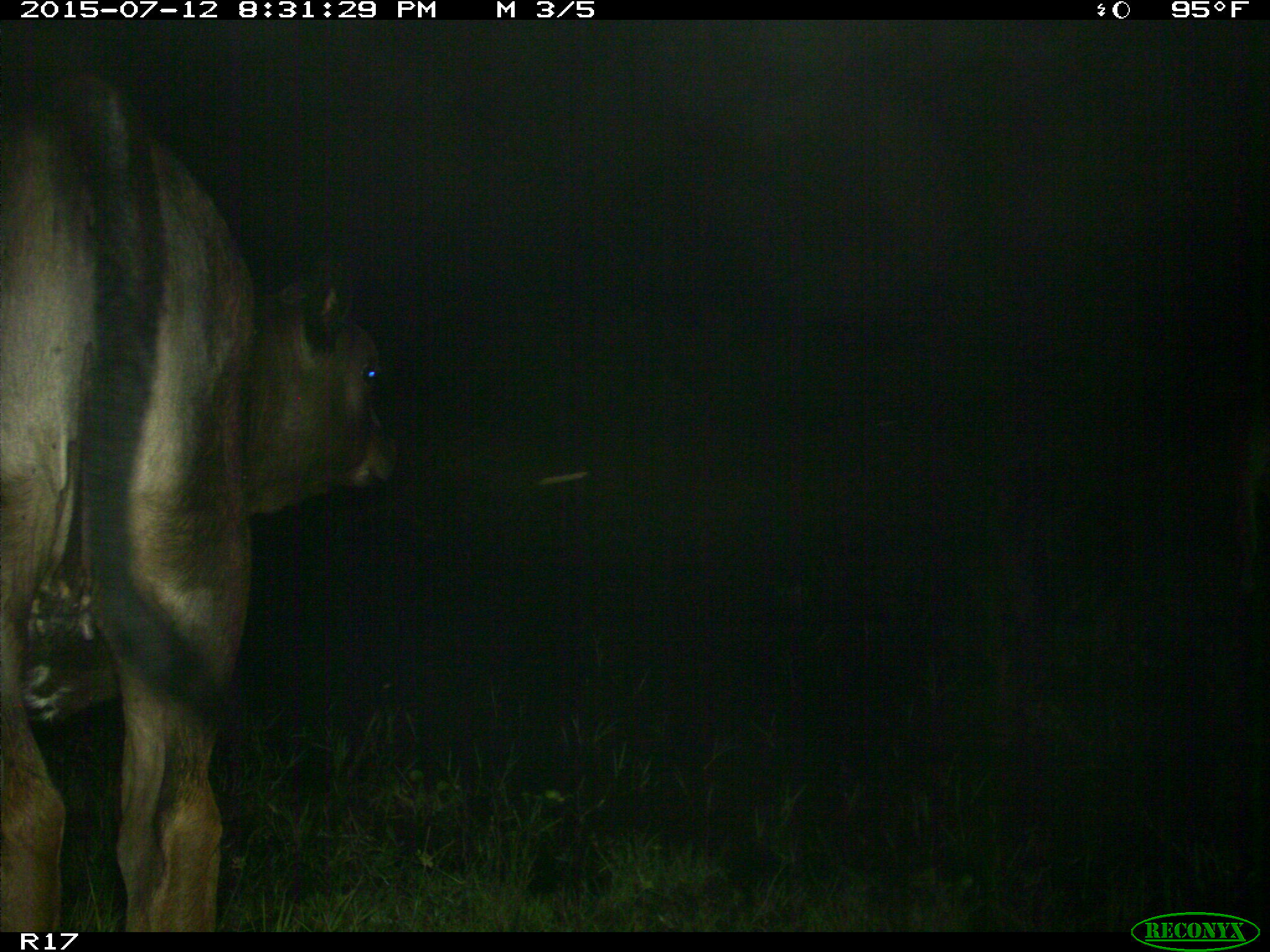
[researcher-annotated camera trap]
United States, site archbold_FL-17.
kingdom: Animalia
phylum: Chordata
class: Mammalia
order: Artiodactyla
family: Bovidae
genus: Bos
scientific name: Bos taurus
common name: domestic cow